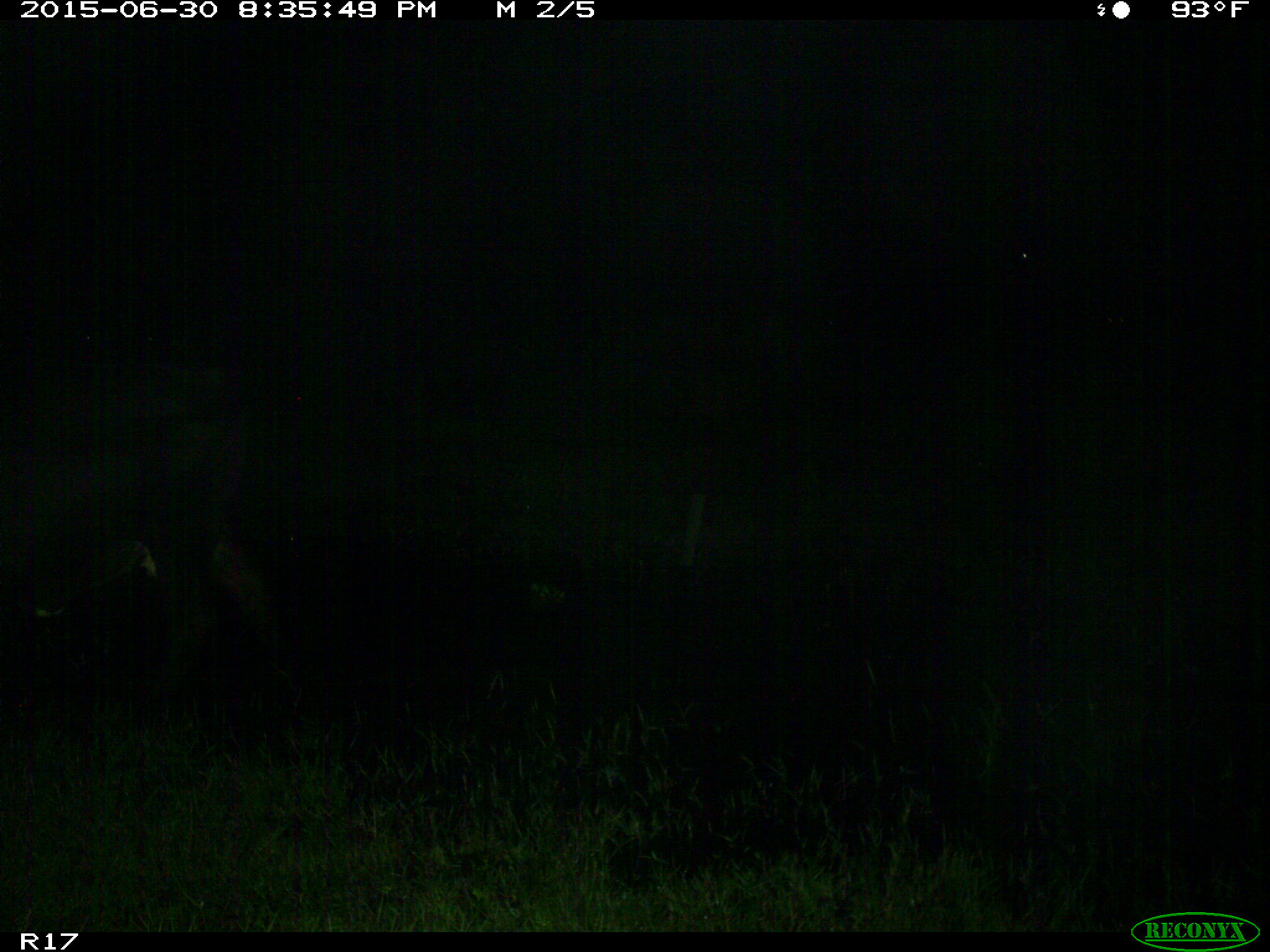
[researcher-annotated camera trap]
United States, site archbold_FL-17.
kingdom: Animalia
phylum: Chordata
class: Mammalia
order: Artiodactyla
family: Bovidae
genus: Bos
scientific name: Bos taurus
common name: domestic cow